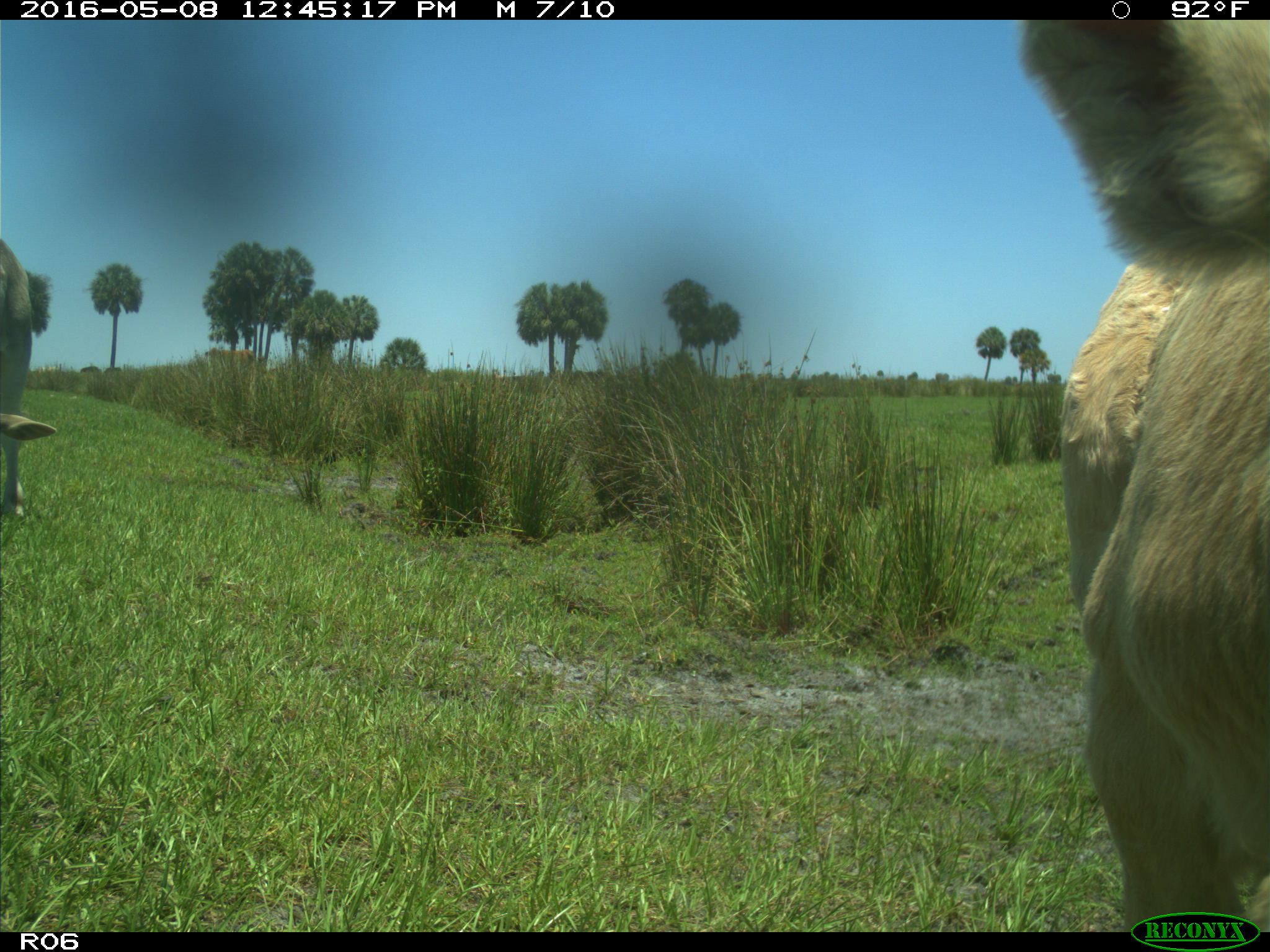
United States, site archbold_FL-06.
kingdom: Animalia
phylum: Chordata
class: Mammalia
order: Artiodactyla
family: Bovidae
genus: Bos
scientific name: Bos taurus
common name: domestic cow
Bos taurus (domestic cow).